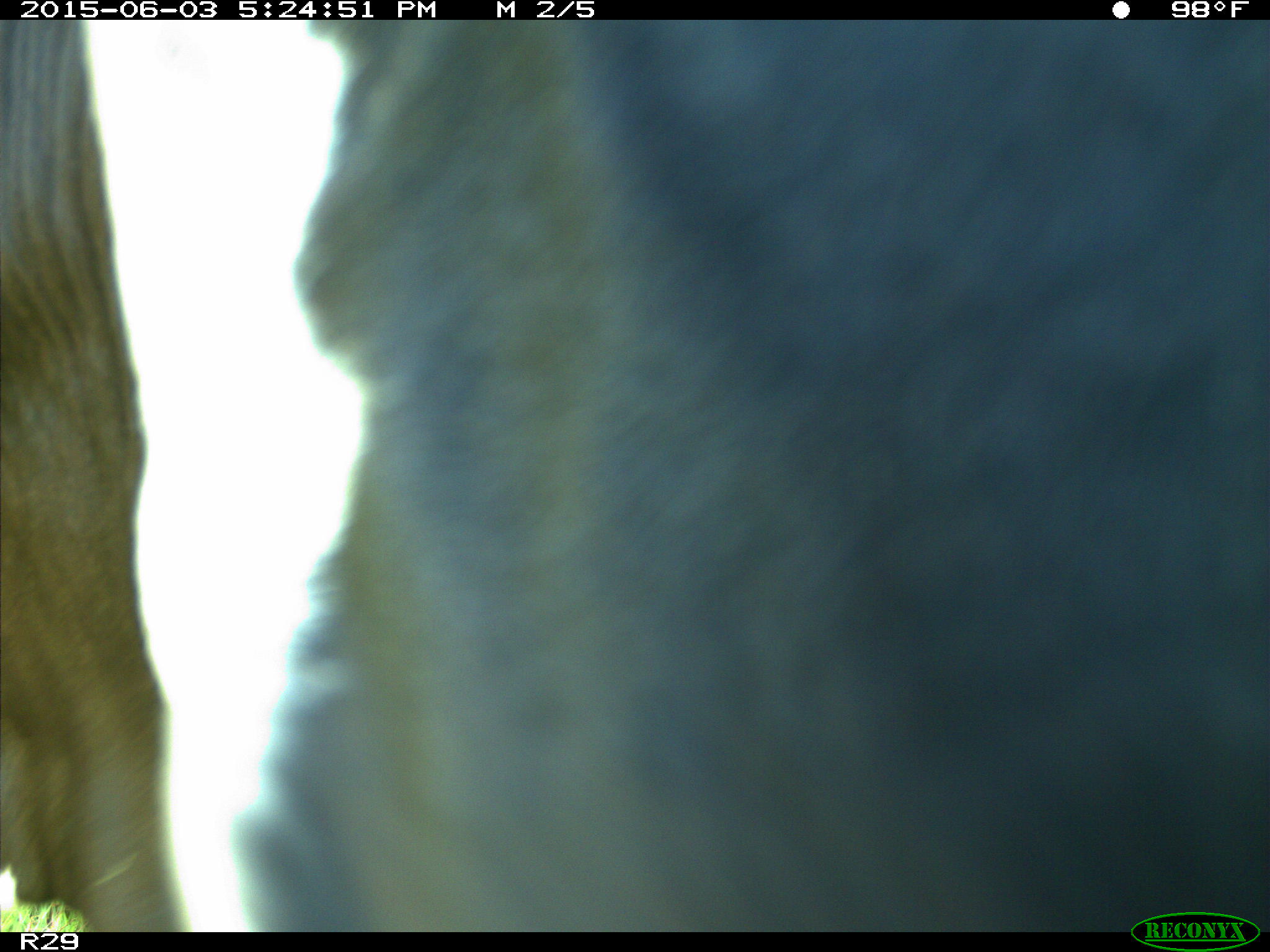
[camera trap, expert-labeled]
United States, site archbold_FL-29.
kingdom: Animalia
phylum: Chordata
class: Mammalia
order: Artiodactyla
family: Bovidae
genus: Bos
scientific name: Bos taurus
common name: domestic cow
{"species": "Bos taurus (domestic cow)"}